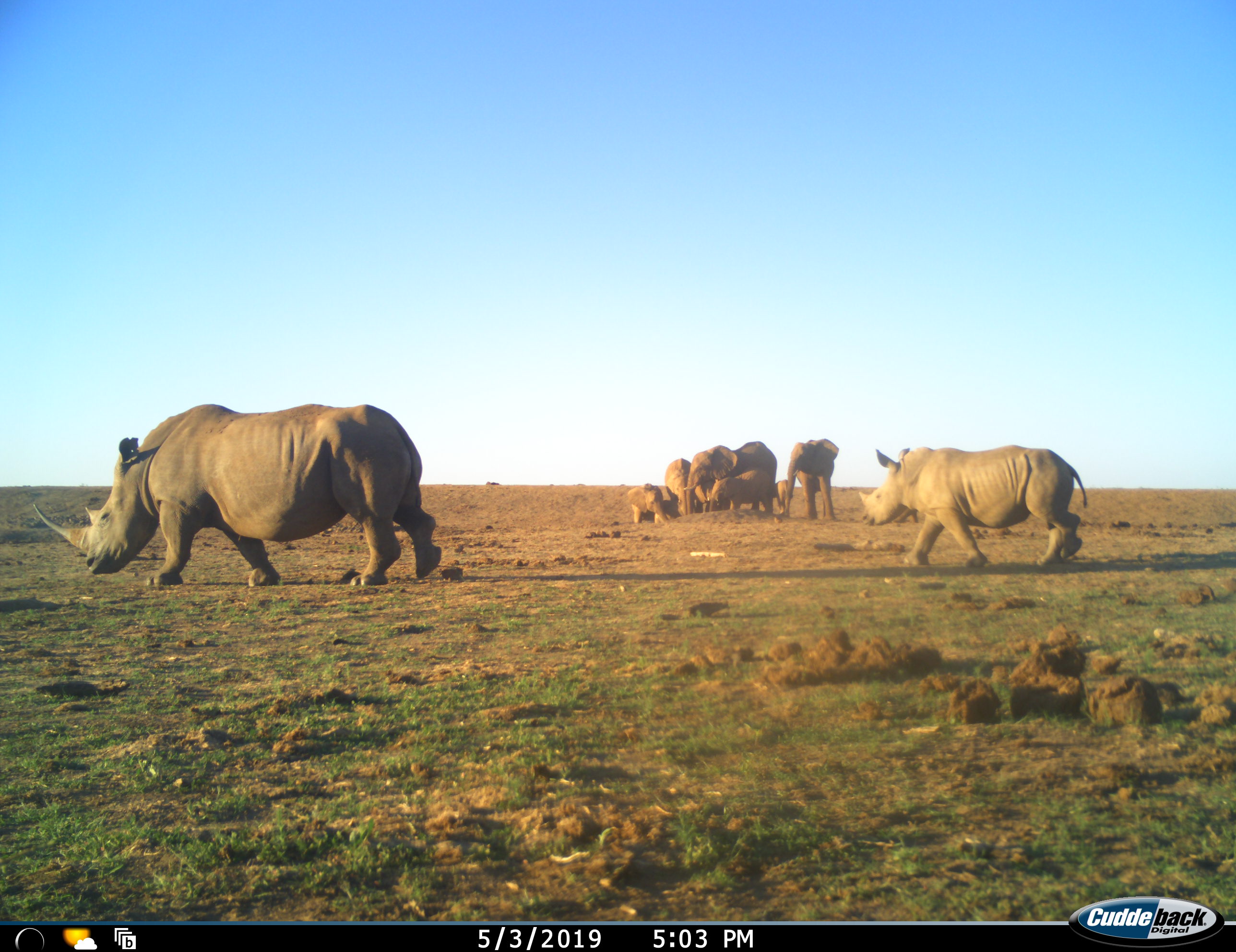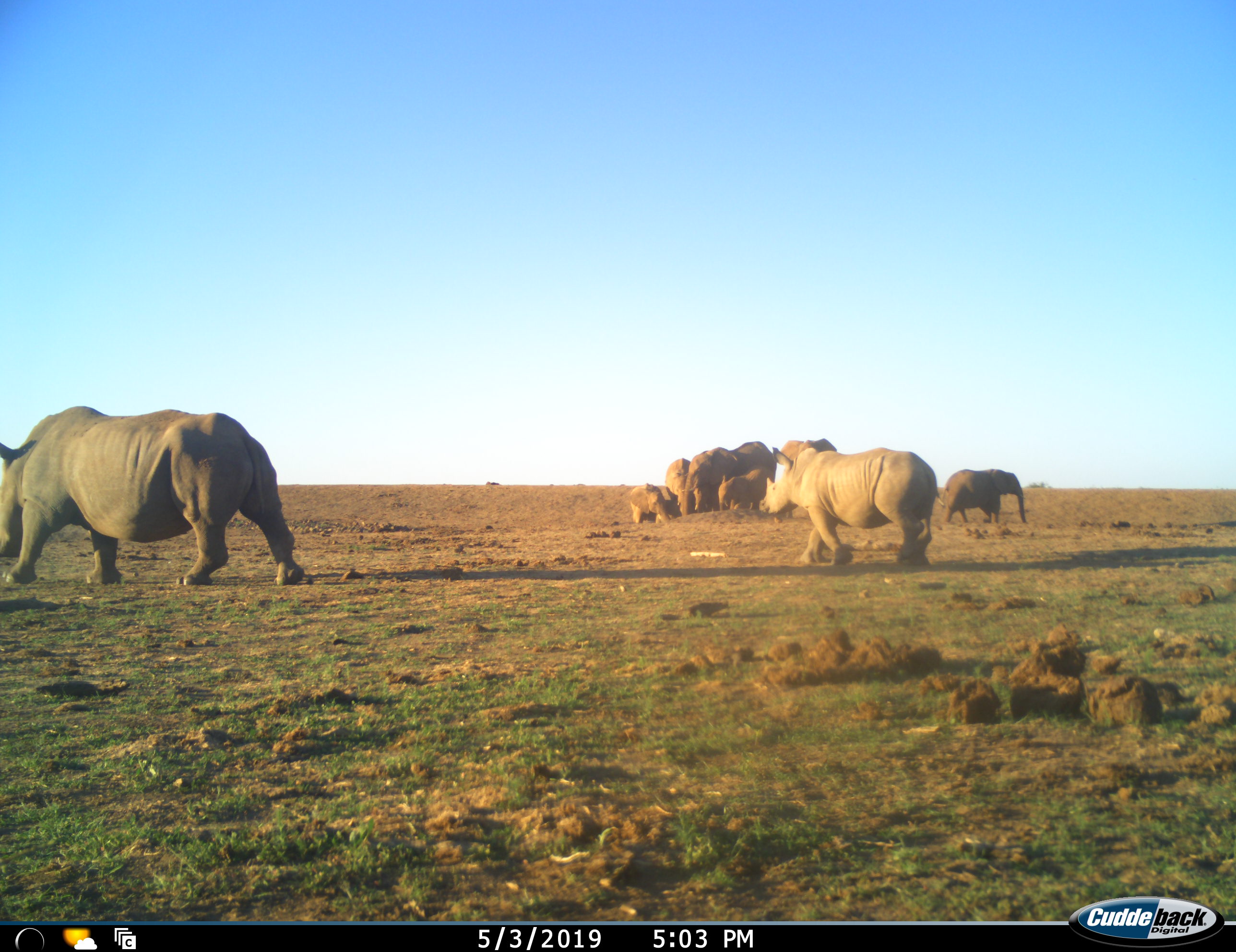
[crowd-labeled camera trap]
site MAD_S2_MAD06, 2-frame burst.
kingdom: Animalia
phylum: Chordata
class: Mammalia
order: Proboscidea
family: Elephantidae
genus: Loxodonta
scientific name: Loxodonta africana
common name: african bush elephant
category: elephant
Elephant (african bush elephant) (Loxodonta africana), count 8. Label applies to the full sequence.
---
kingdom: Animalia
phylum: Chordata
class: Mammalia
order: Perissodactyla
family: Rhinocerotidae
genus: Ceratotherium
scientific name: Ceratotherium simum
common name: white rhinoceros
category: rhinoceroswhite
Rhinoceroswhite (white rhinoceros) (Ceratotherium simum), count 2. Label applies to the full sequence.